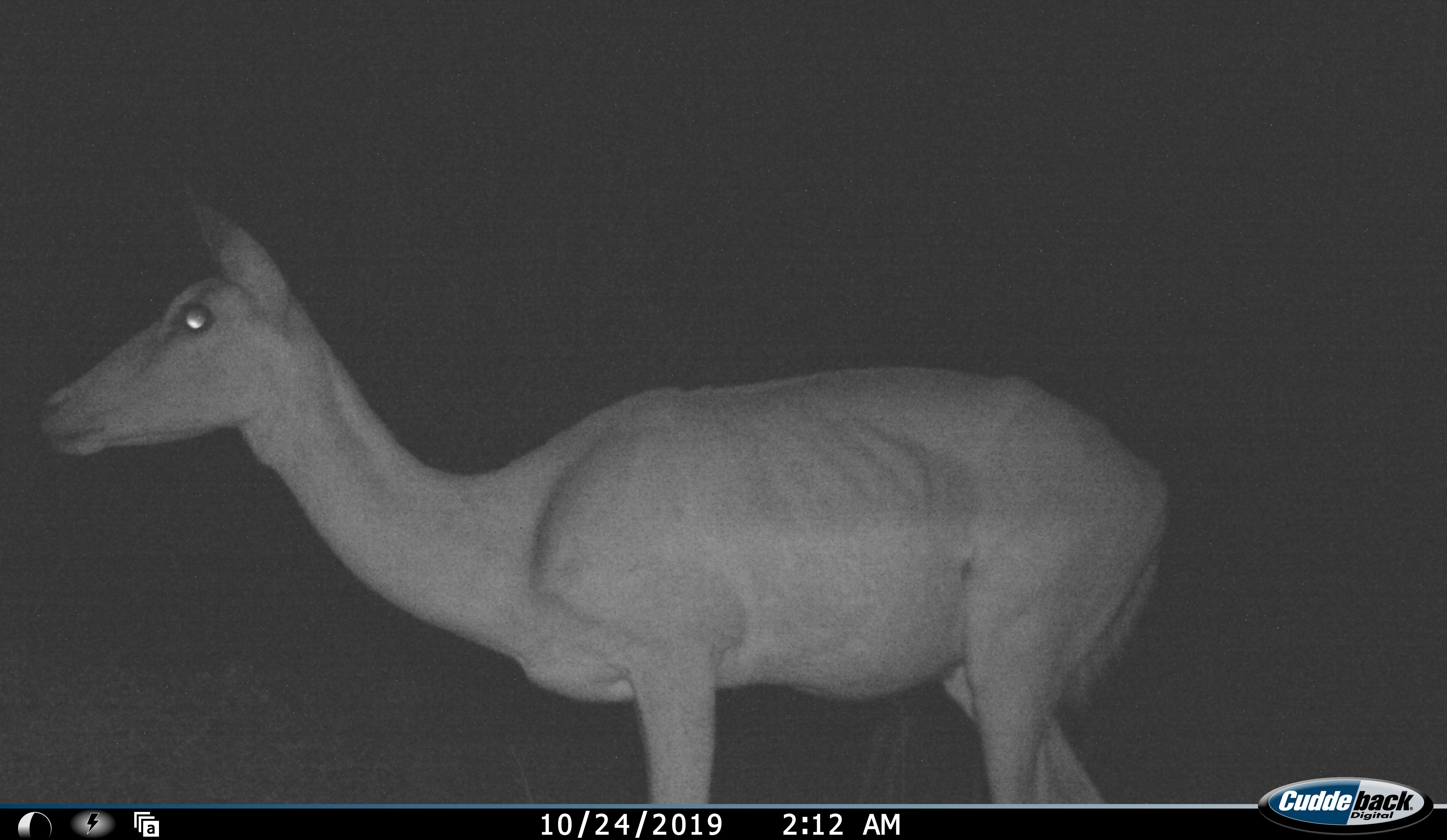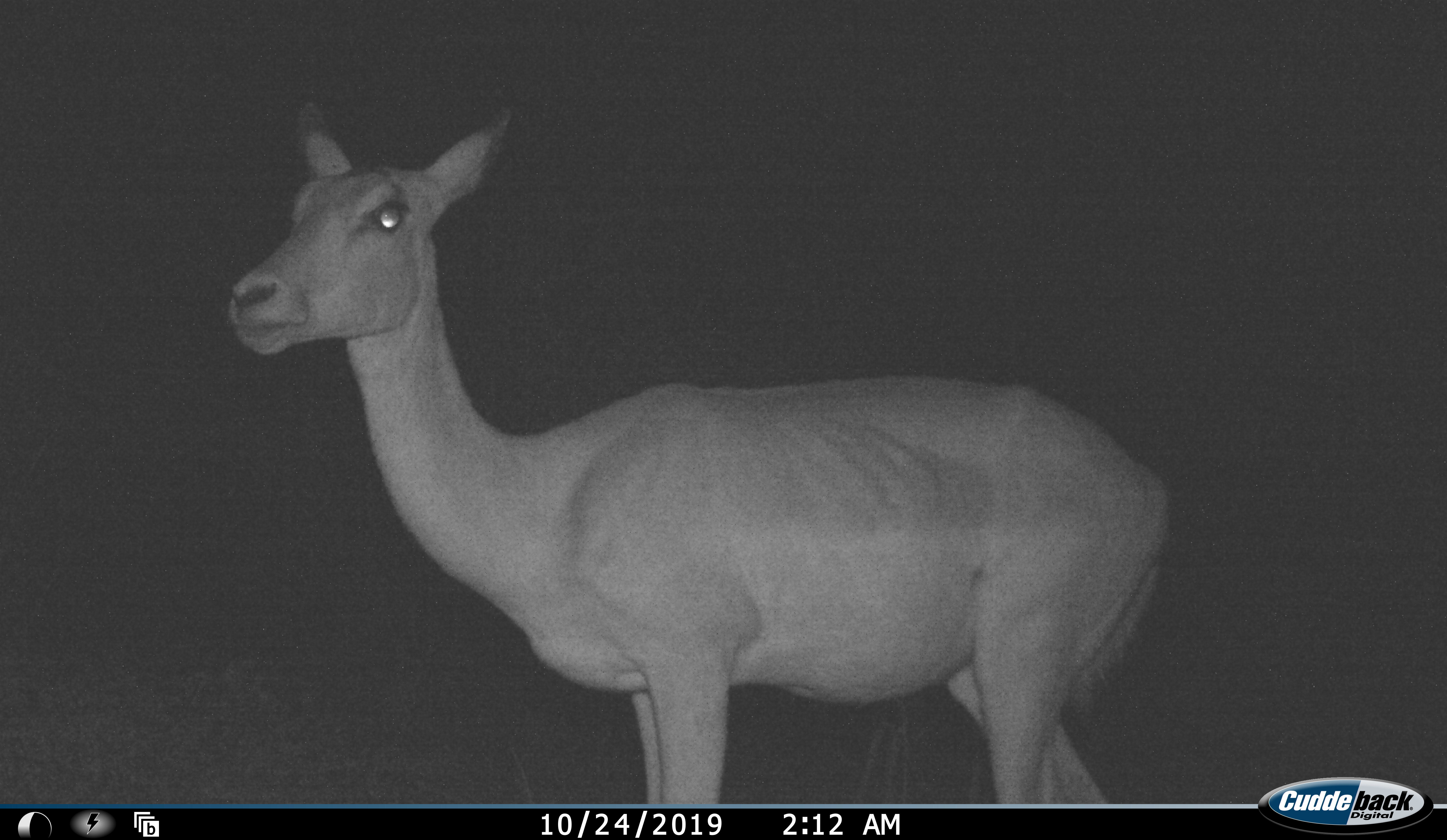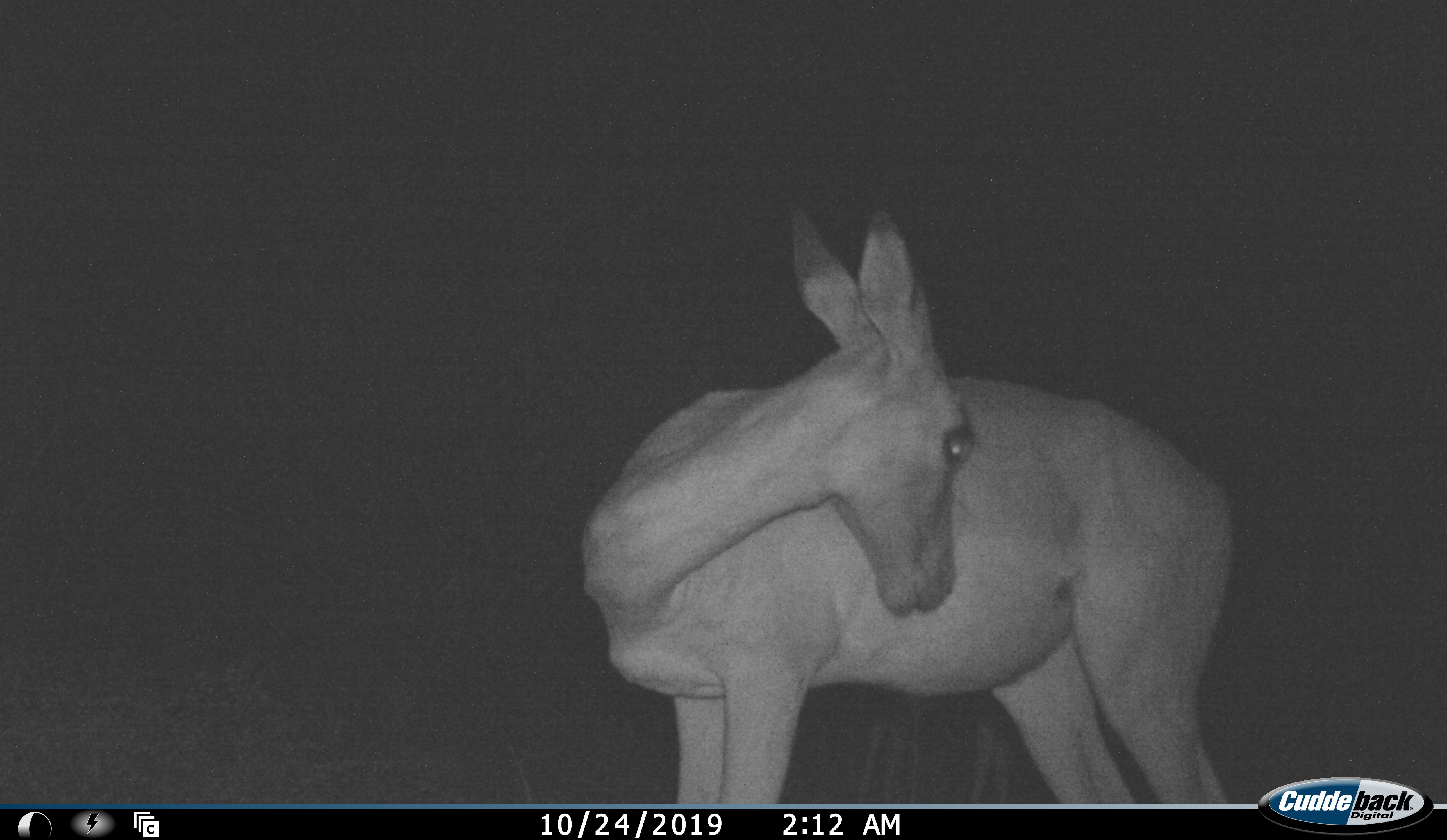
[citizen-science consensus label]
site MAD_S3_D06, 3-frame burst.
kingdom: Animalia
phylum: Chordata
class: Mammalia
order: Artiodactyla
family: Bovidae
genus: Aepyceros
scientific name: Aepyceros melampus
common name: impala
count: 1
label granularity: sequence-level